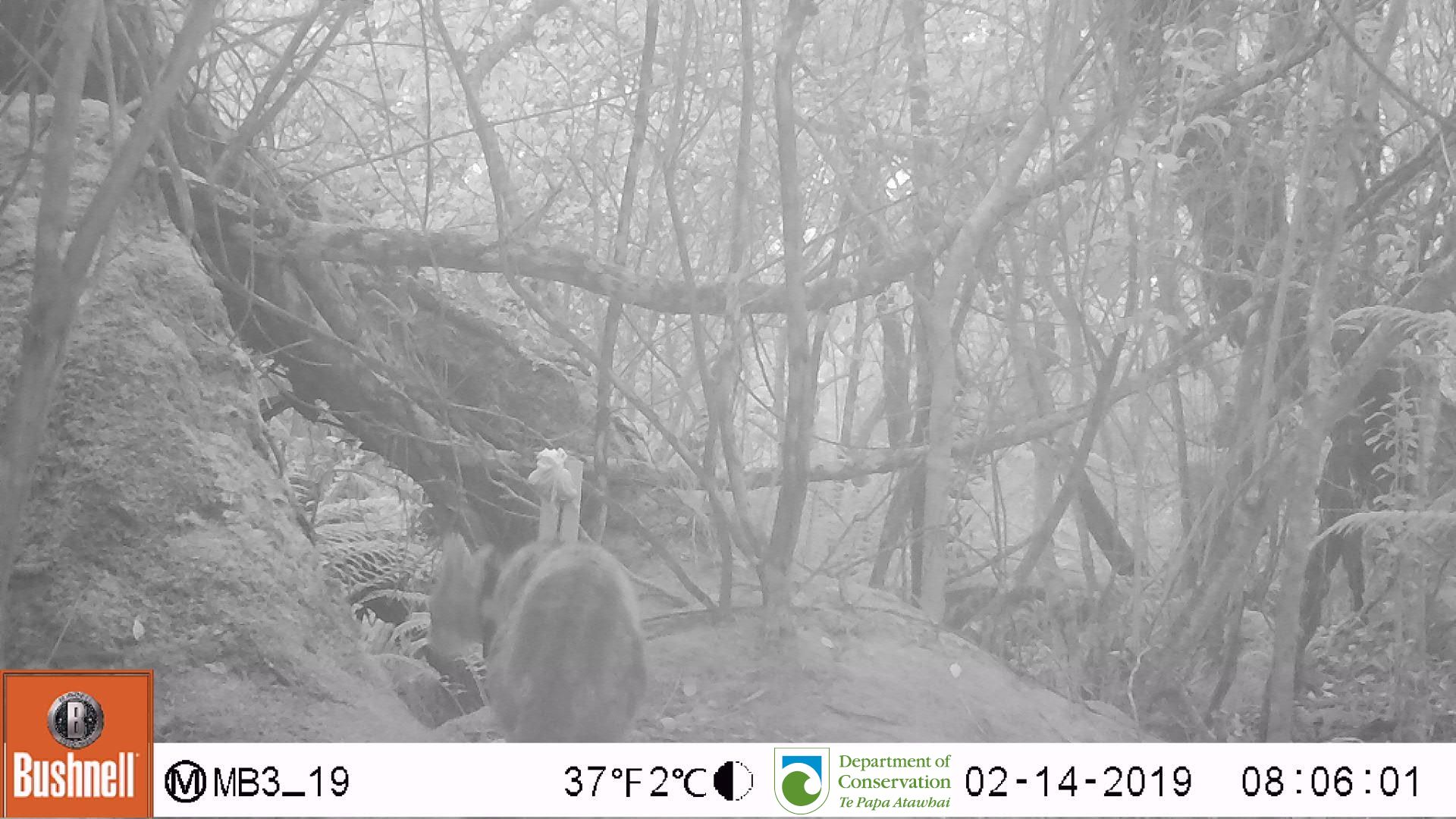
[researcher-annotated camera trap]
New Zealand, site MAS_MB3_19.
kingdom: Animalia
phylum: Chordata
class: Mammalia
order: Carnivora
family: Felidae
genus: Felis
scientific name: Felis catus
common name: domestic cat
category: cat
Cat (domestic cat) (Felis catus).